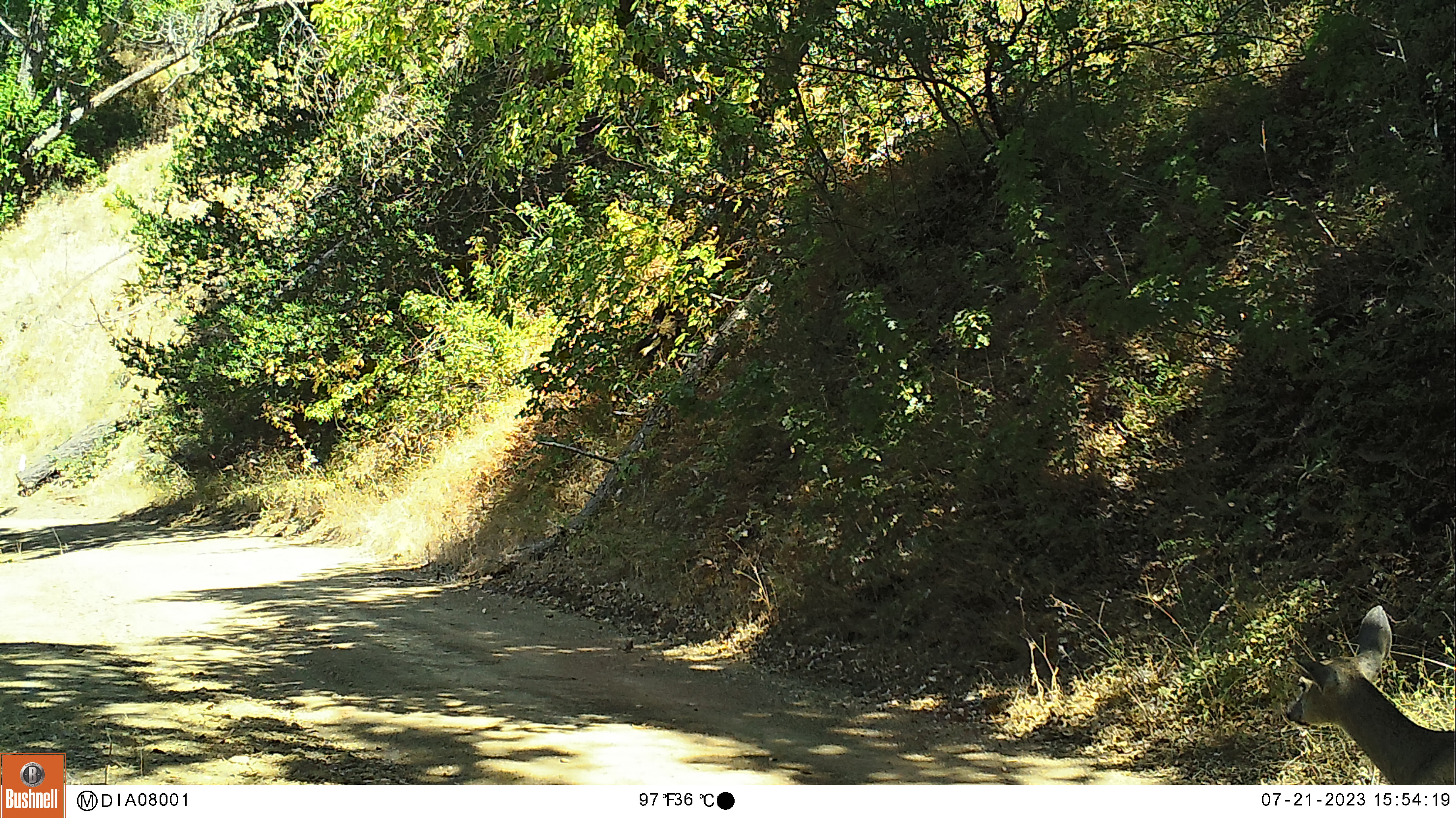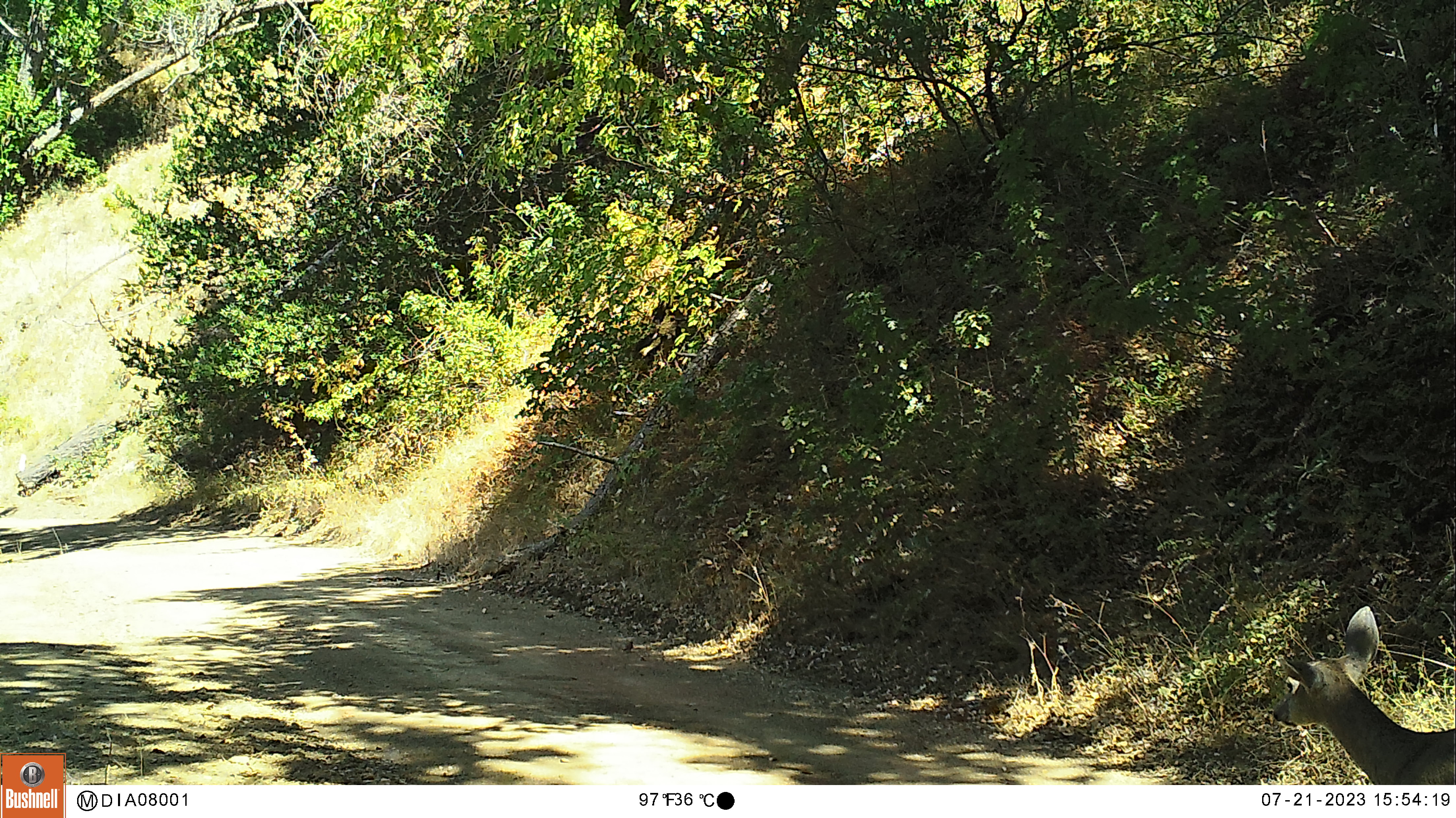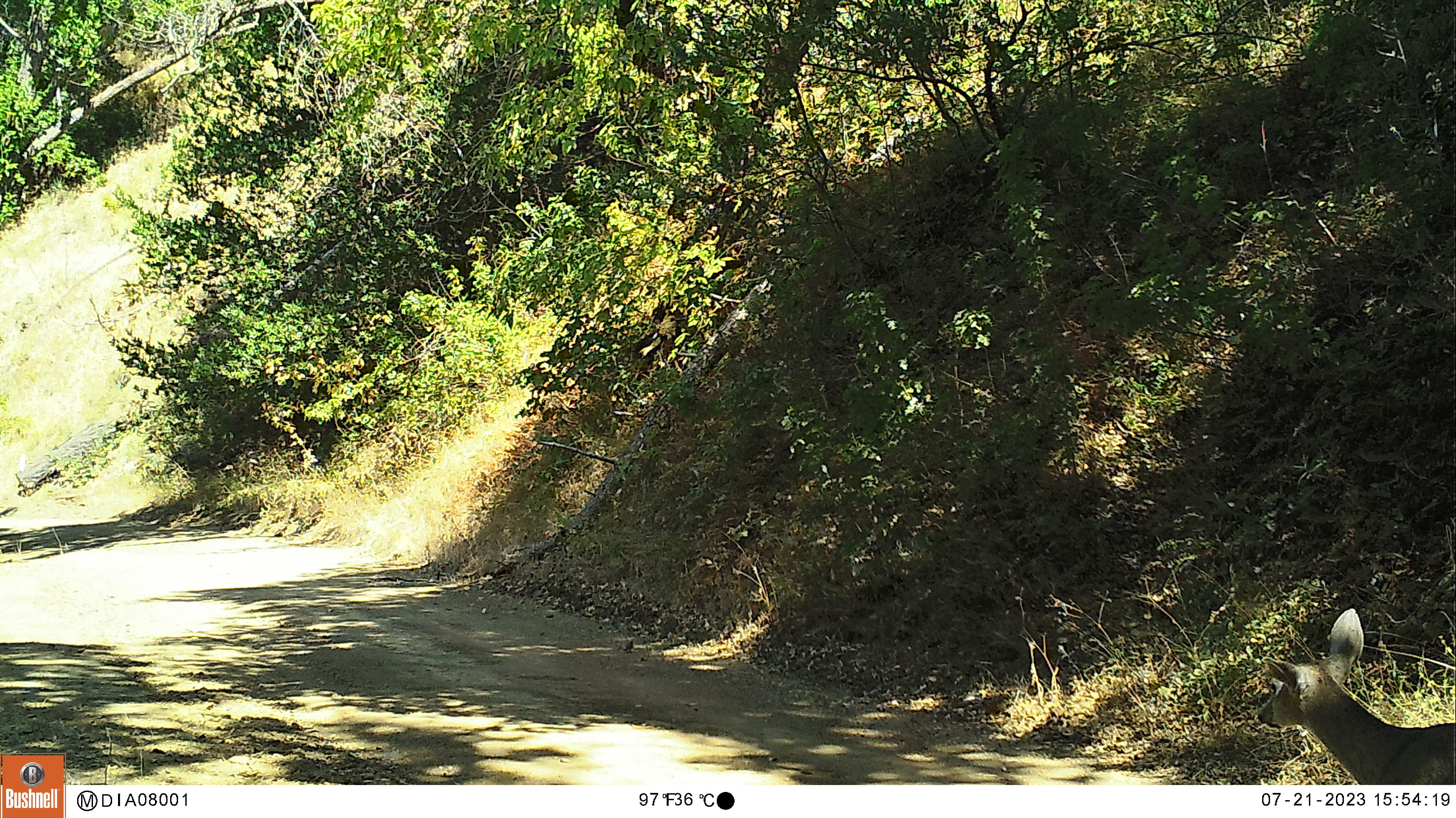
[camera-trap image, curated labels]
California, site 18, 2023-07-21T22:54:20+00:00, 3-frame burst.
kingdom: Animalia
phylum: Chordata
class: Mammalia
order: Artiodactyla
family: Cervidae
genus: Odocoileus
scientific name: Odocoileus hemionus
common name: mule deer